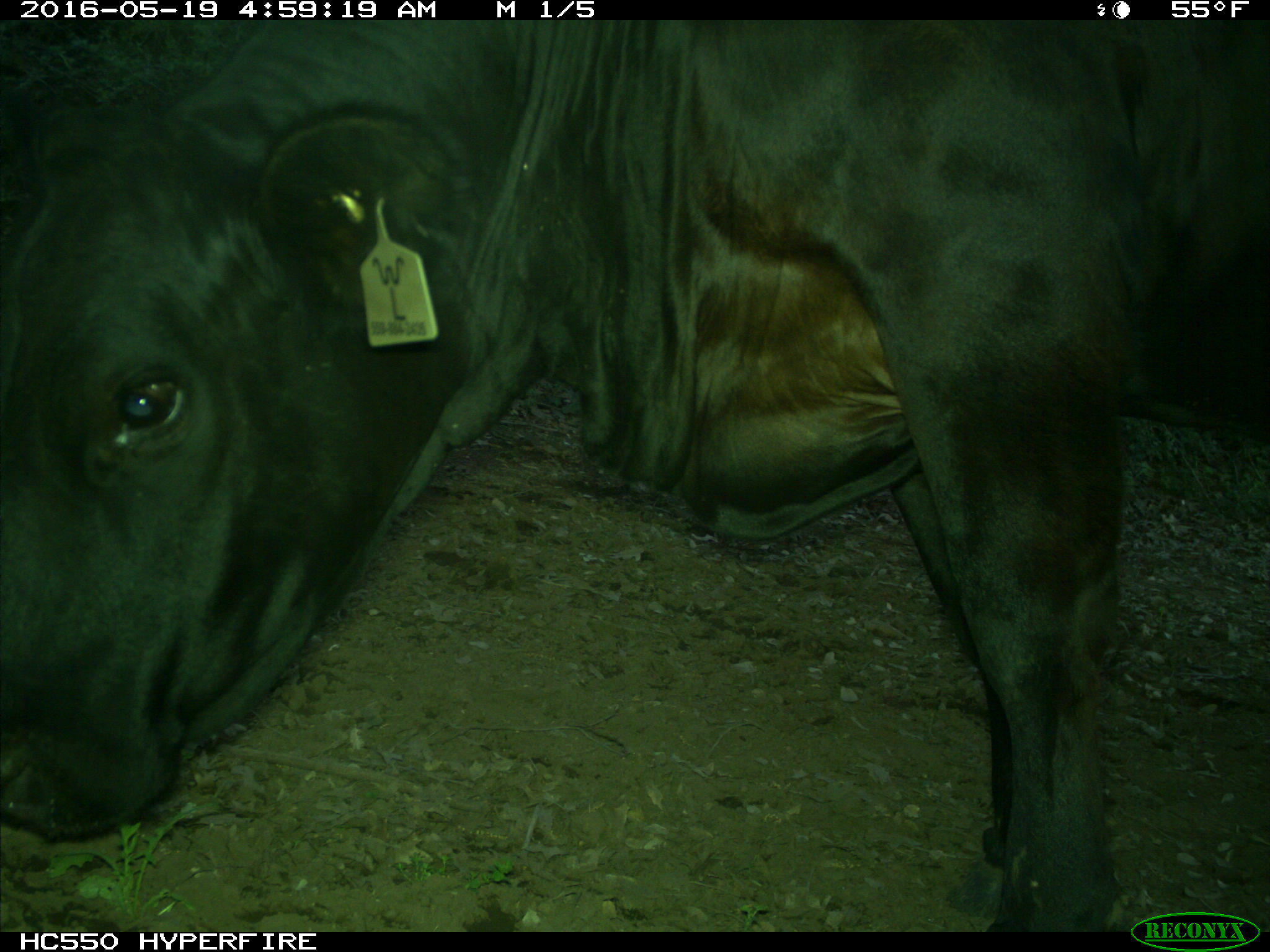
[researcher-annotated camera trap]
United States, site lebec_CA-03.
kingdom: Animalia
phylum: Chordata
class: Mammalia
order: Artiodactyla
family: Bovidae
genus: Bos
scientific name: Bos taurus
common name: domestic cow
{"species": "Bos taurus (domestic cow)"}